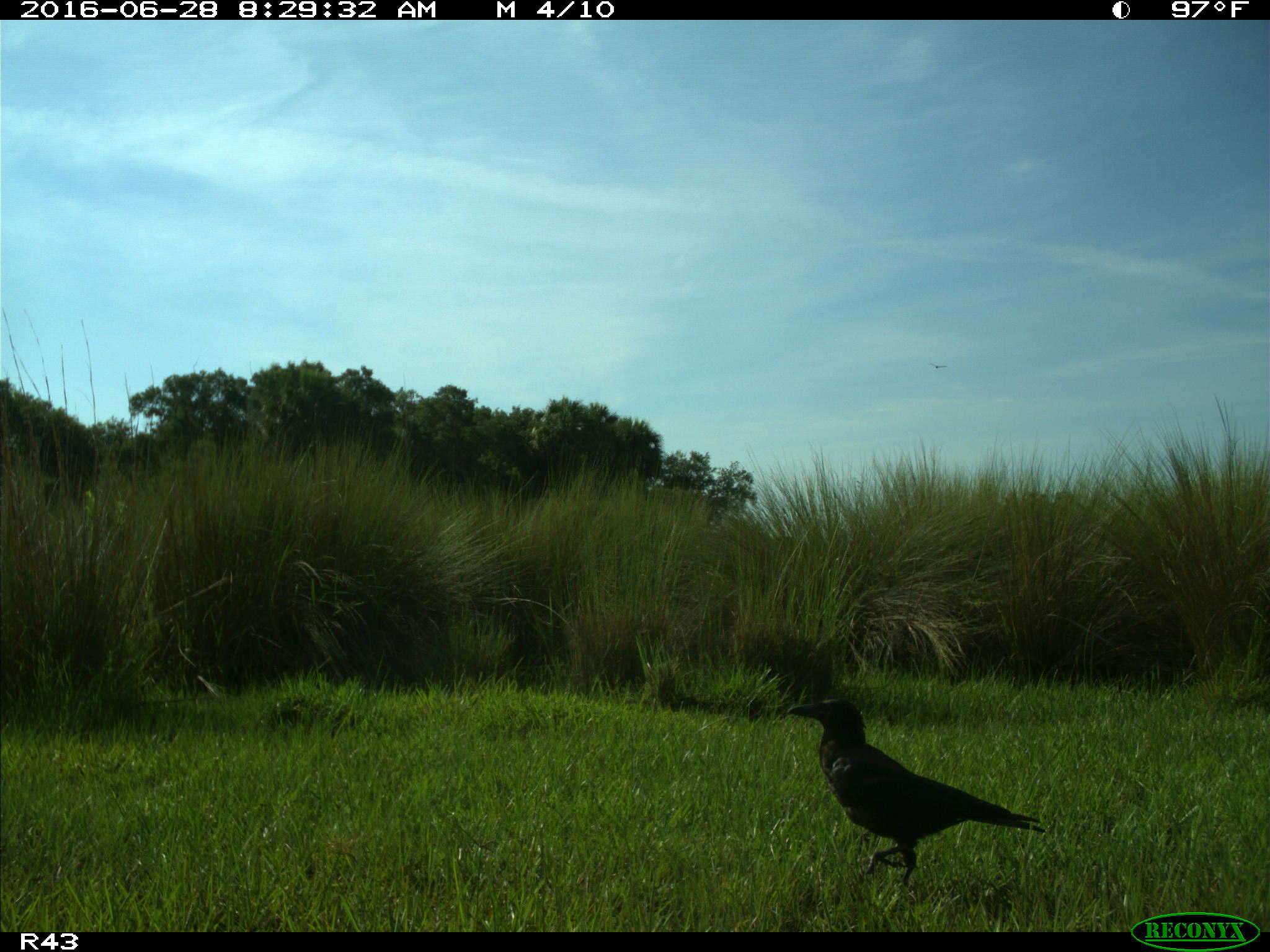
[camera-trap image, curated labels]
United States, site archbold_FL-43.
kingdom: Animalia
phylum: Chordata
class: Aves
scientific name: Aves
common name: birds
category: unidentified bird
Unidentified bird (birds) (Aves).